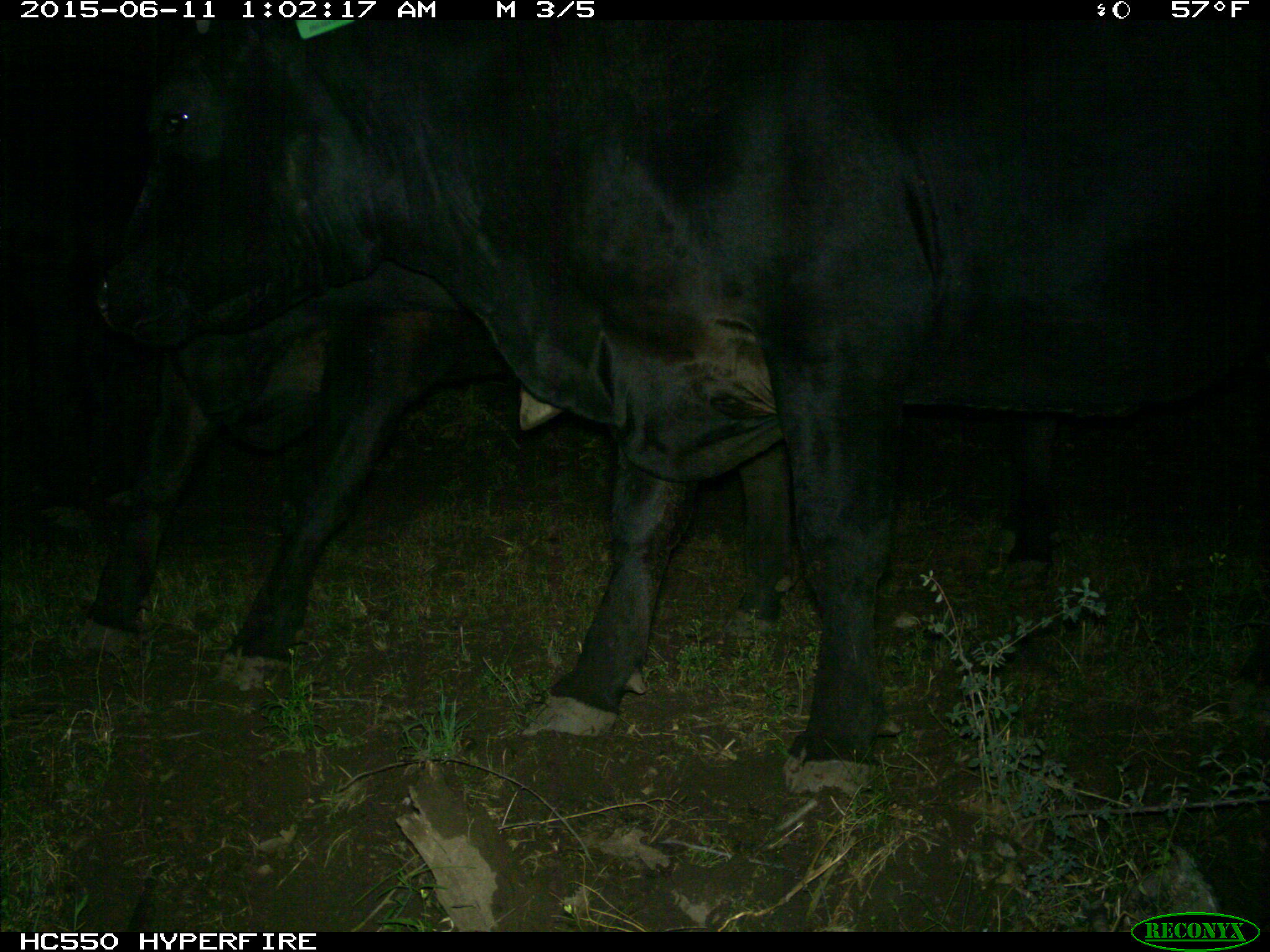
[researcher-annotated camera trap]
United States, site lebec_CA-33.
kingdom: Animalia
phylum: Chordata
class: Mammalia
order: Artiodactyla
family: Bovidae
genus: Bos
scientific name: Bos taurus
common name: domestic cow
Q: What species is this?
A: Bos taurus (domestic cow).